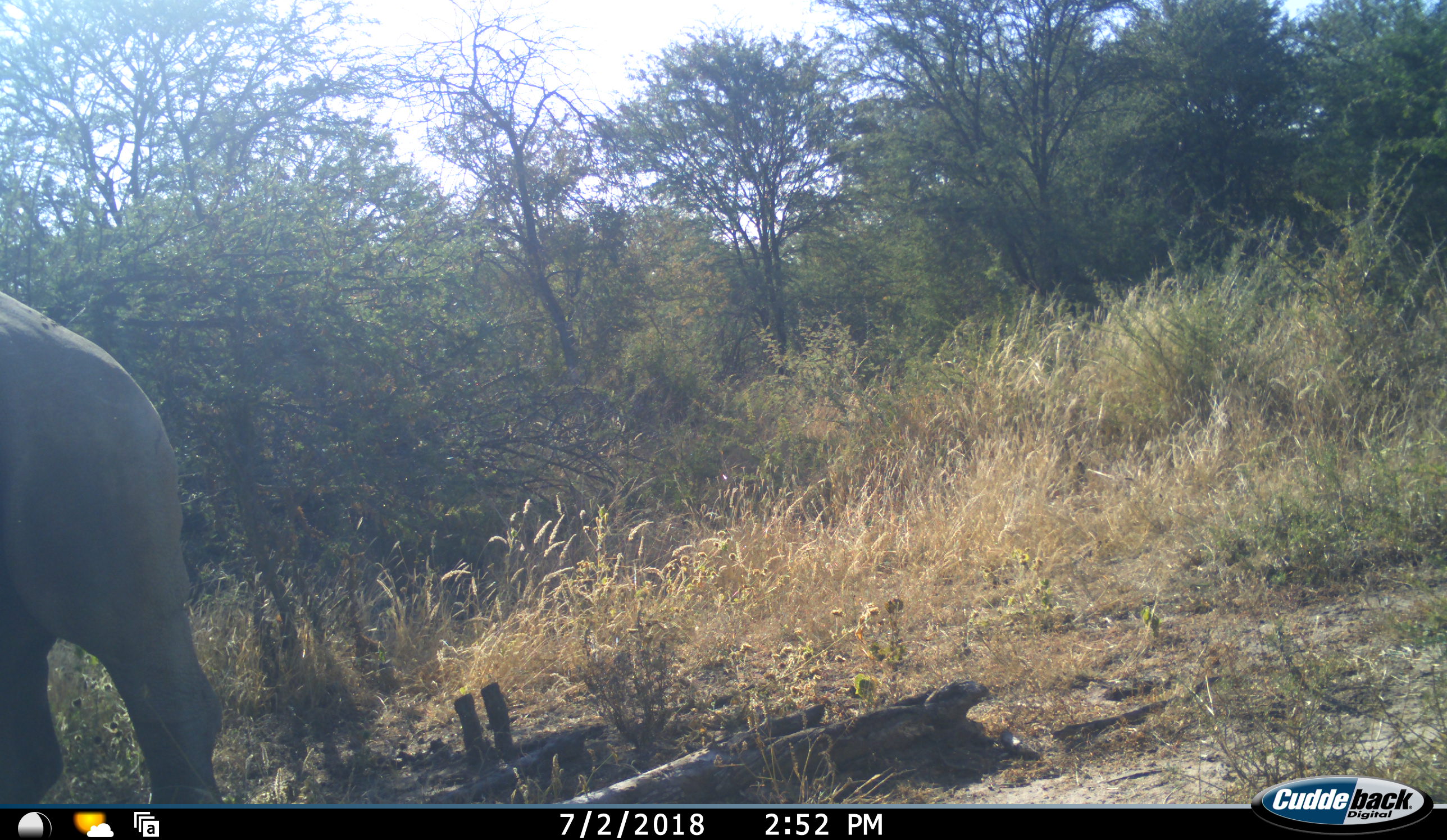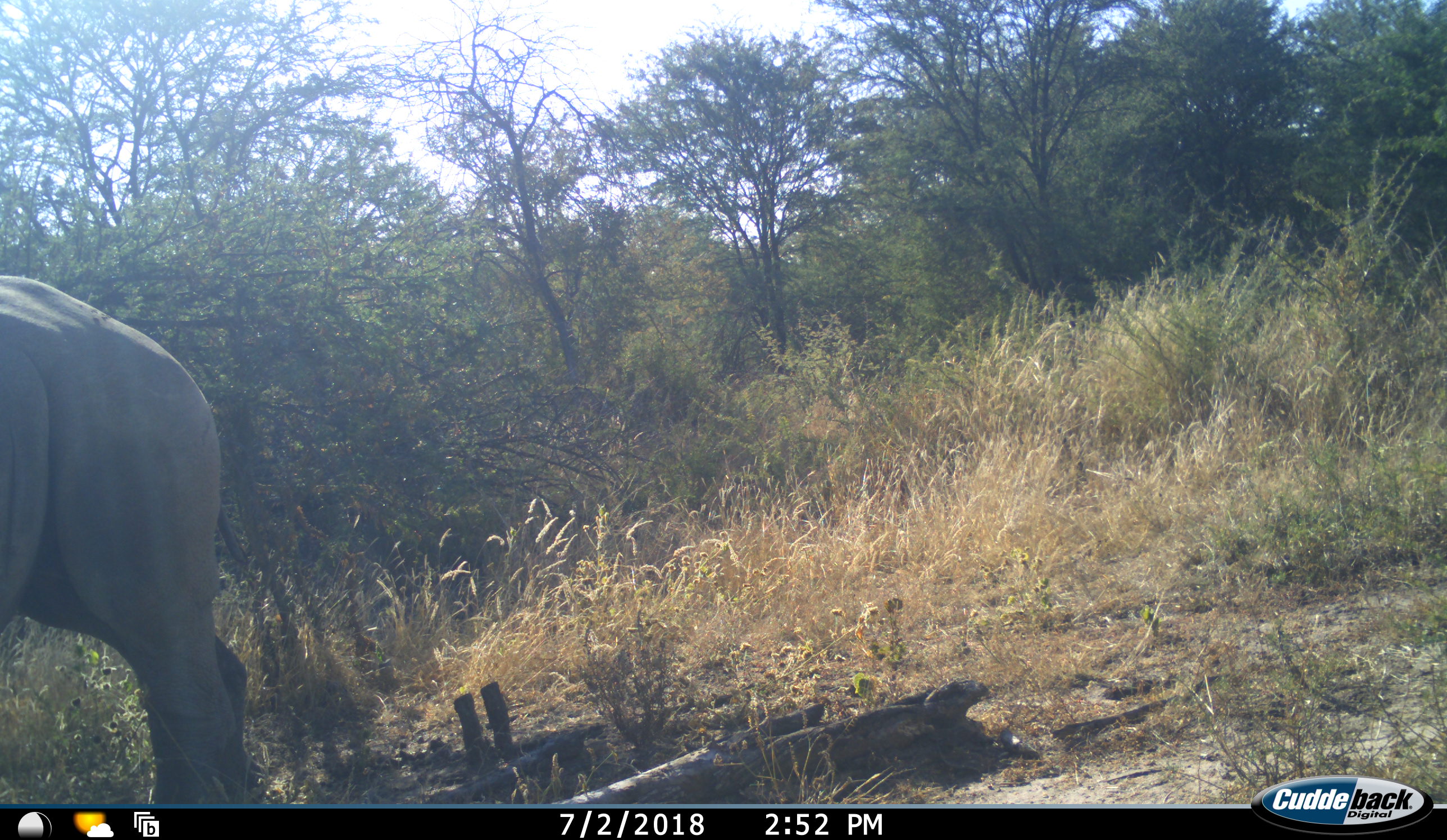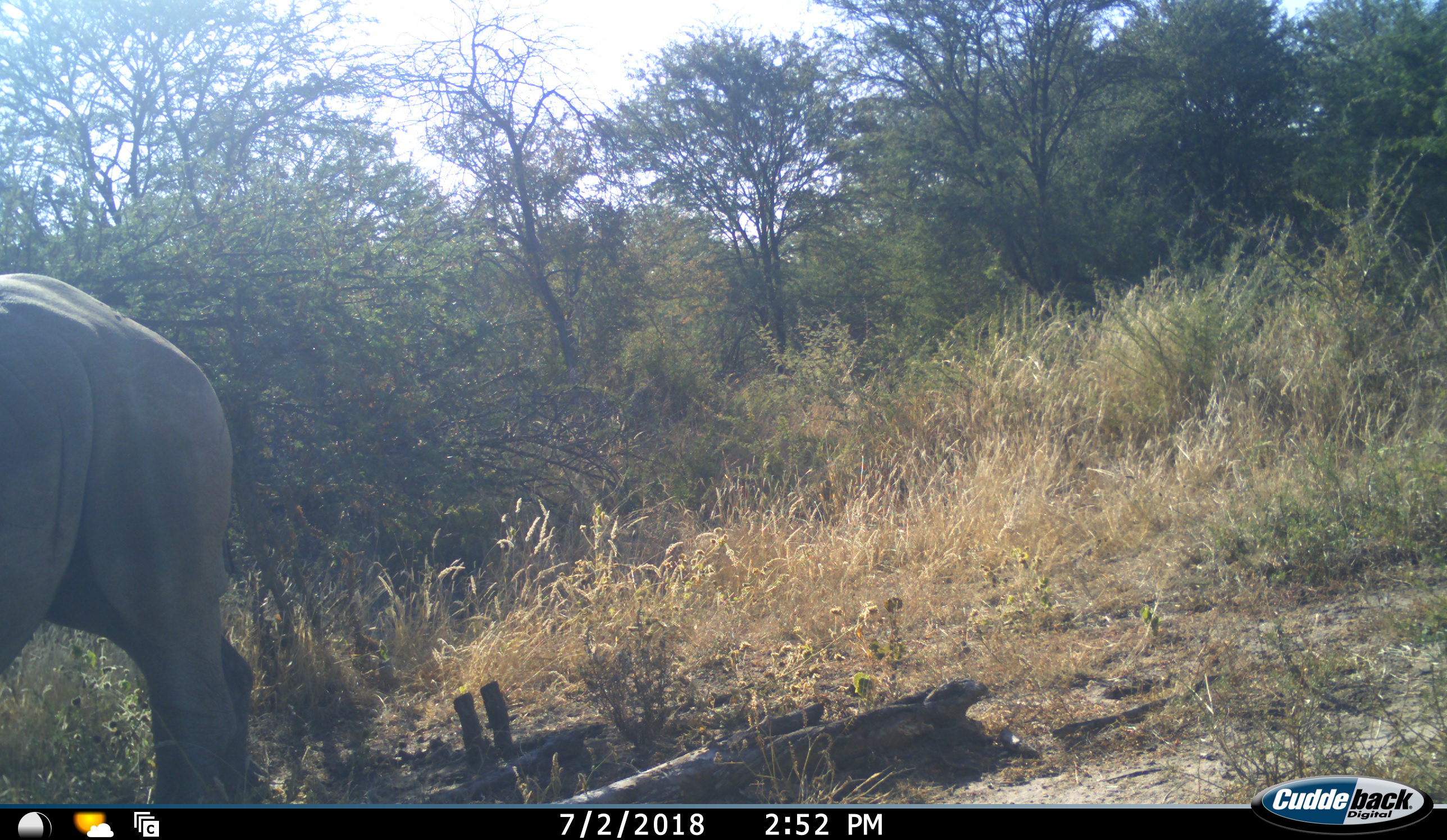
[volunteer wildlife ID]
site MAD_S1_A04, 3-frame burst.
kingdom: Animalia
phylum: Chordata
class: Mammalia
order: Proboscidea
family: Elephantidae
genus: Loxodonta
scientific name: Loxodonta africana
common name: african bush elephant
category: elephant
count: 1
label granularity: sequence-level